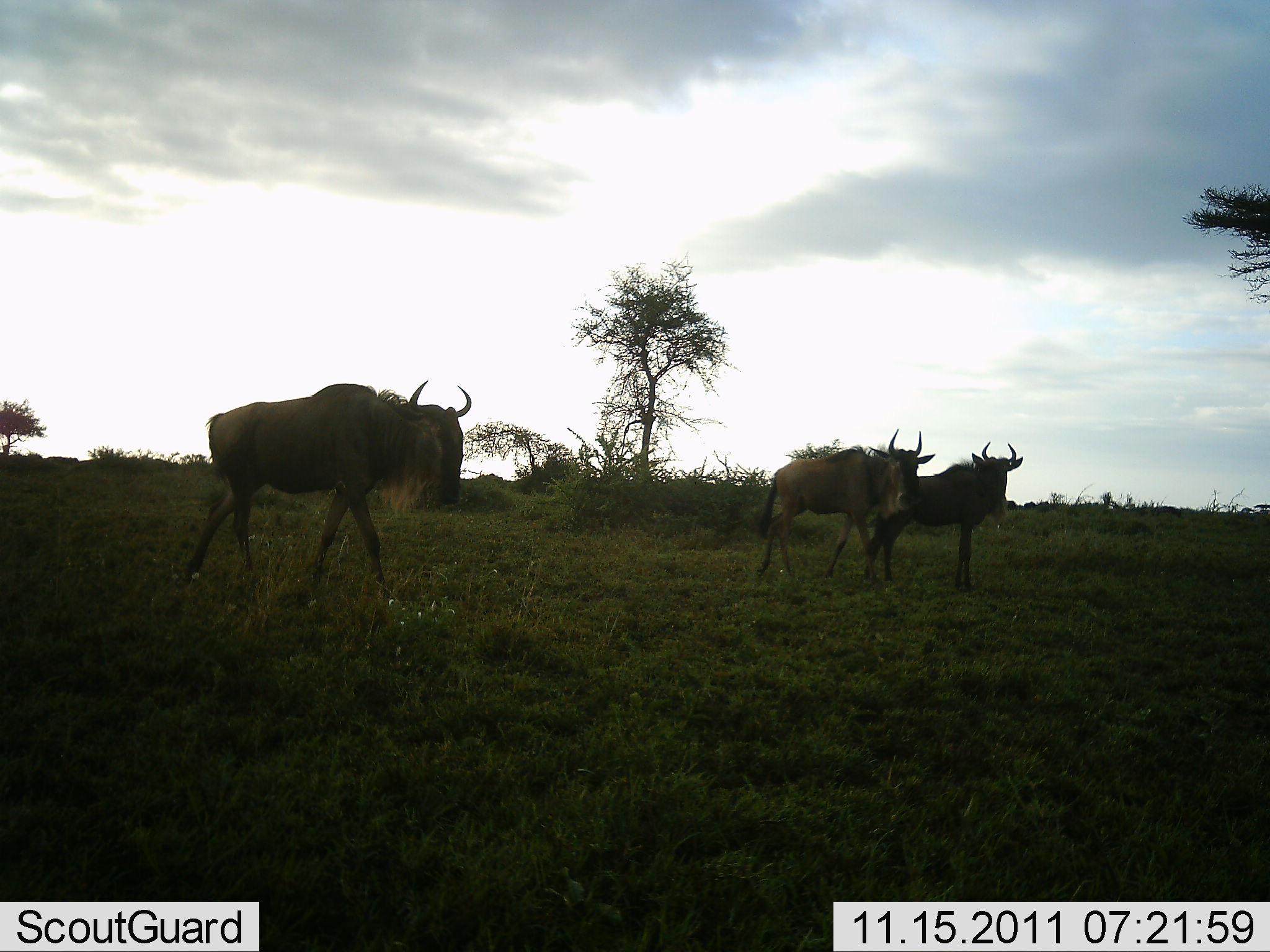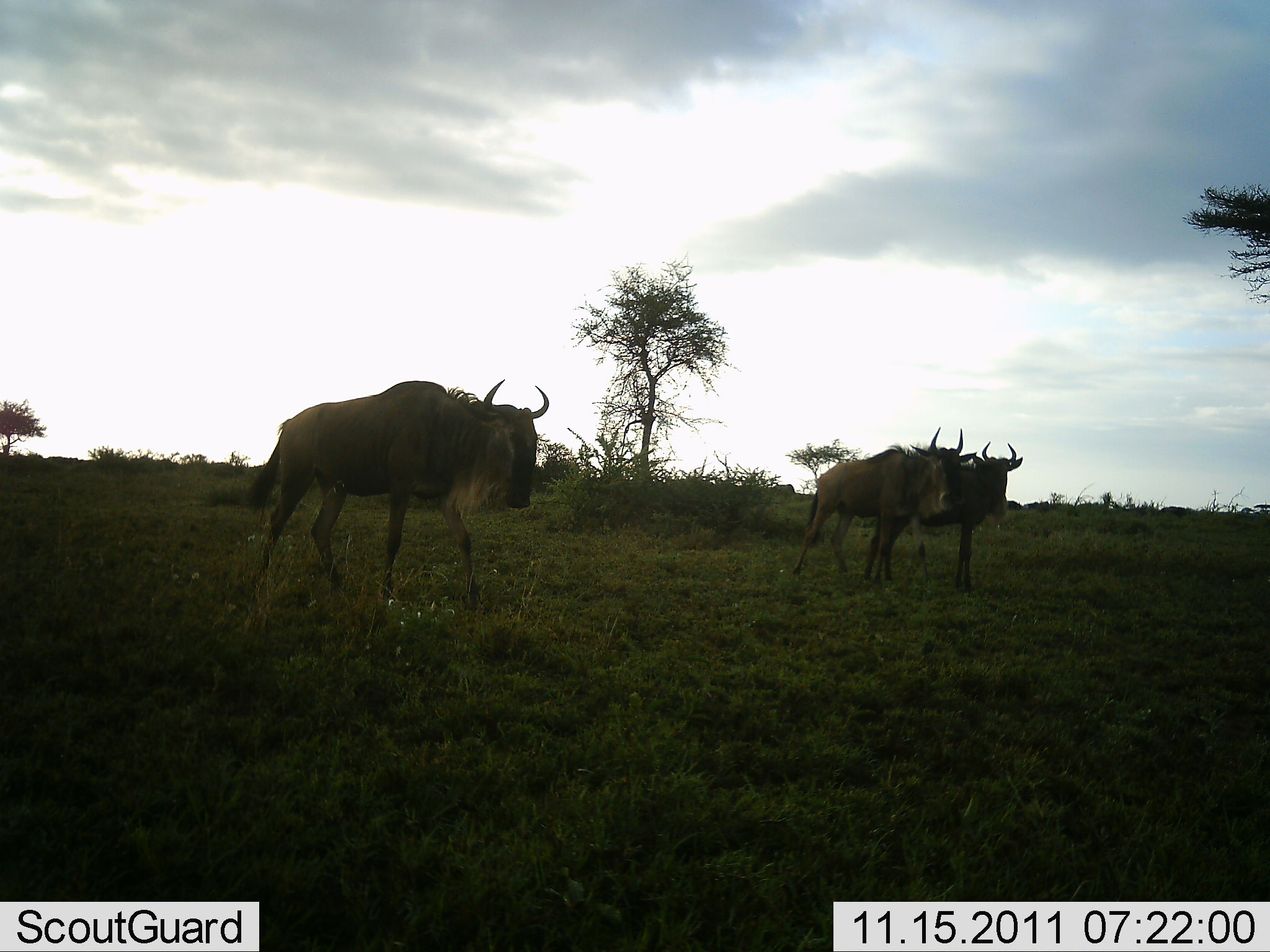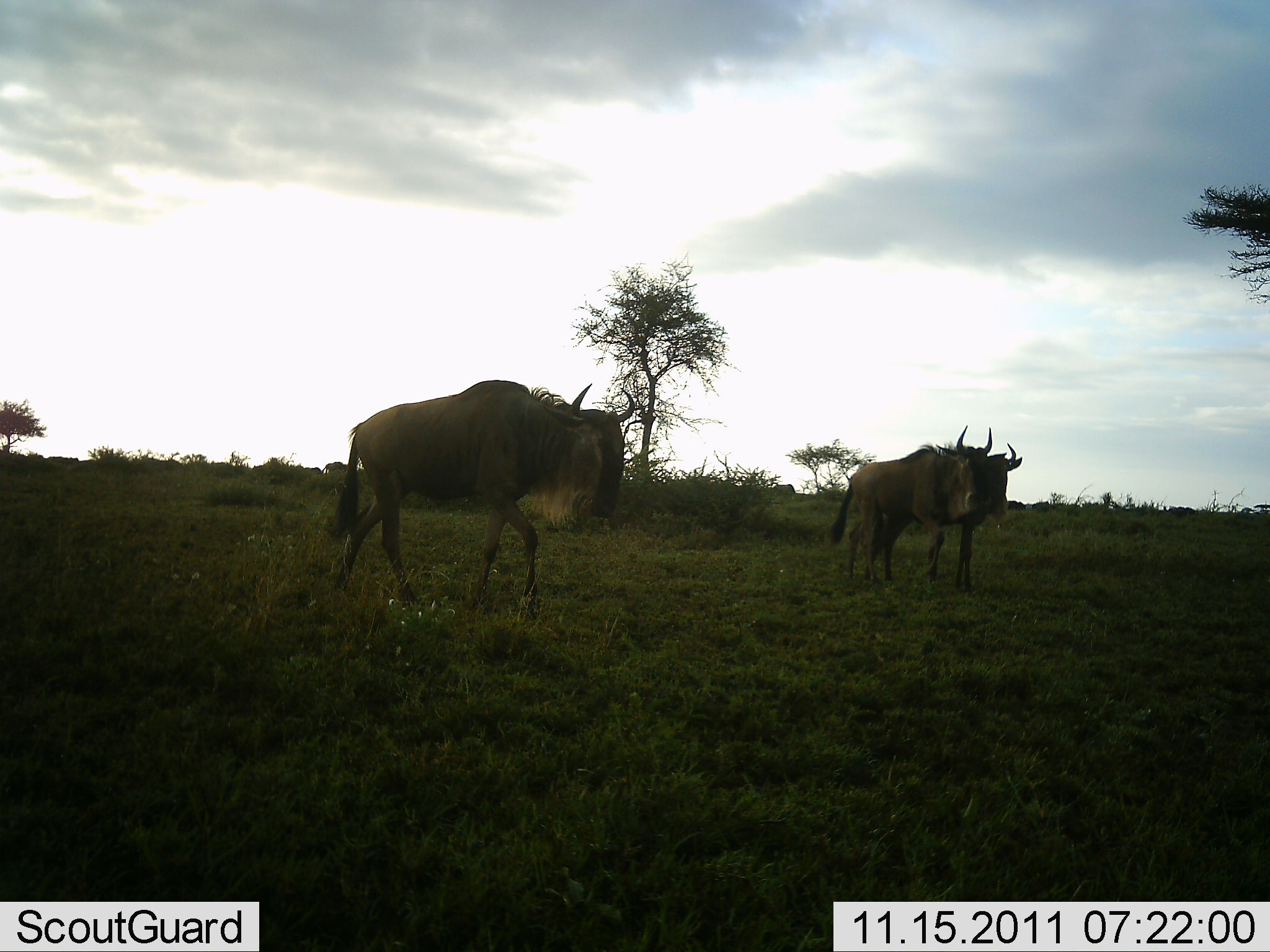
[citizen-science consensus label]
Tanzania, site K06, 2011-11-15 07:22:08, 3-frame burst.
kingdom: Animalia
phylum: Chordata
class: Mammalia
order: Artiodactyla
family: Bovidae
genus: Connochaetes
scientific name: Connochaetes taurinus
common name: blue wildebeest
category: wildebeest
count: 3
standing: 71%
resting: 0%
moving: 93%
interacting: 0%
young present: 0%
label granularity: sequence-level